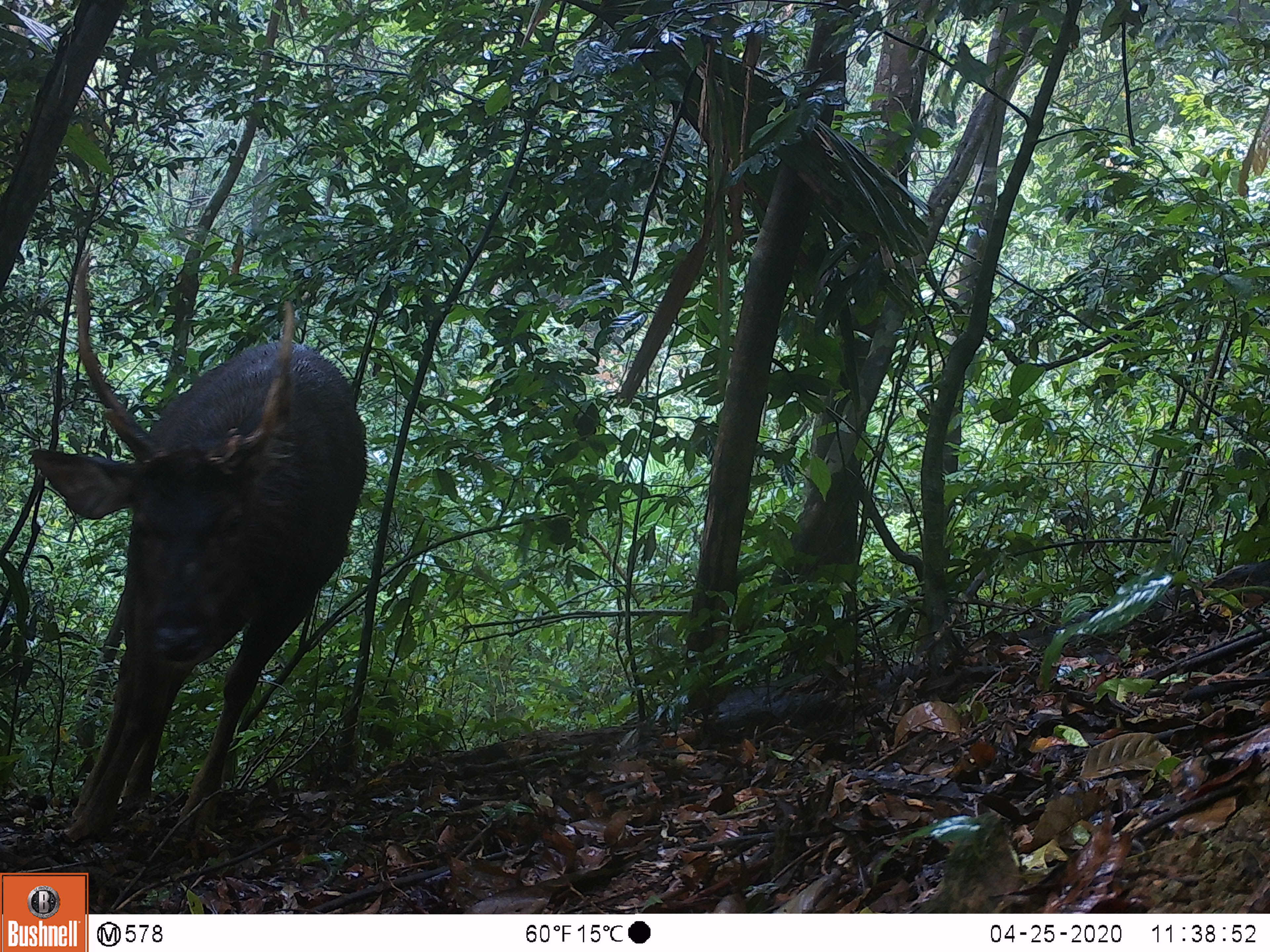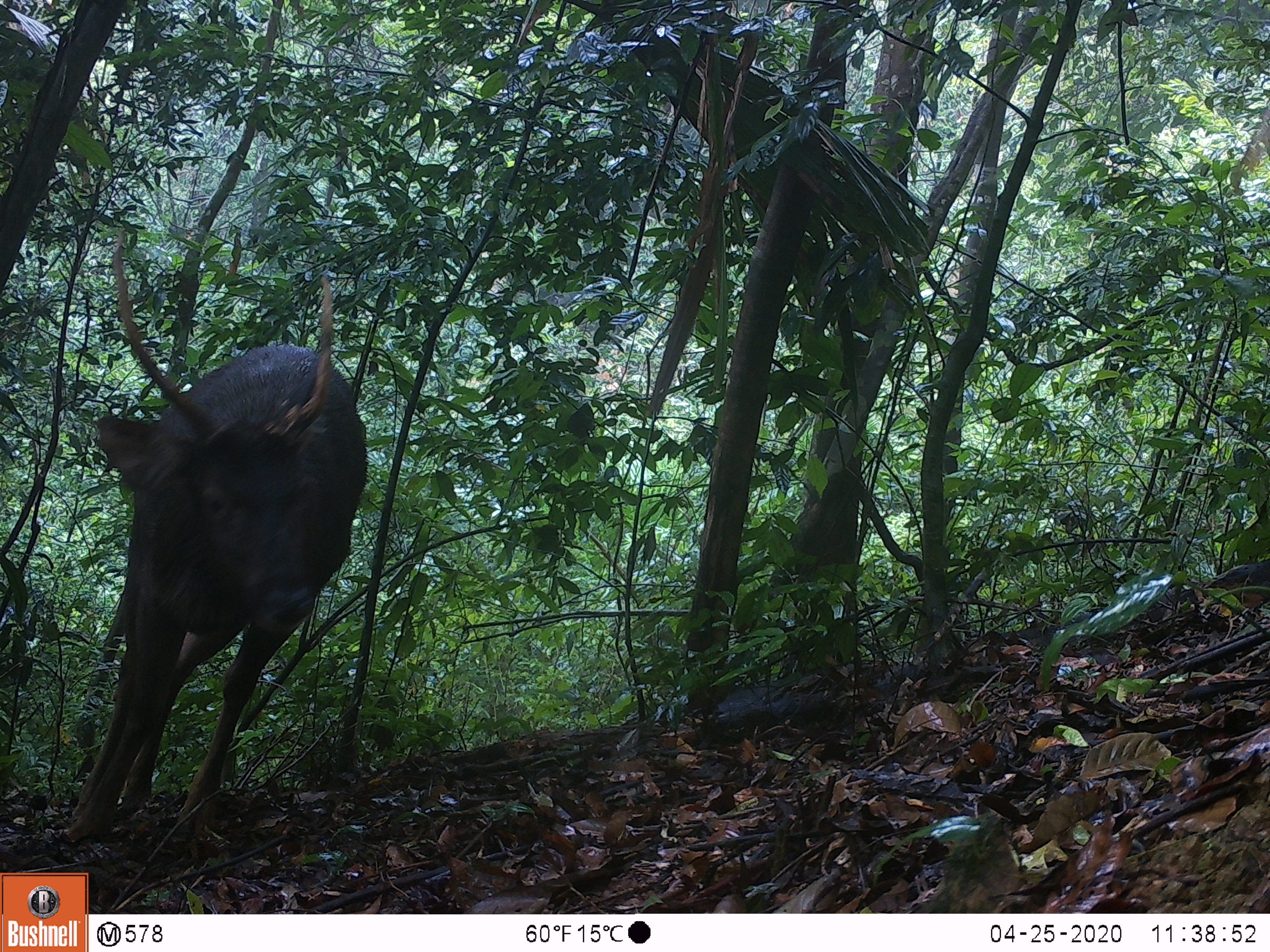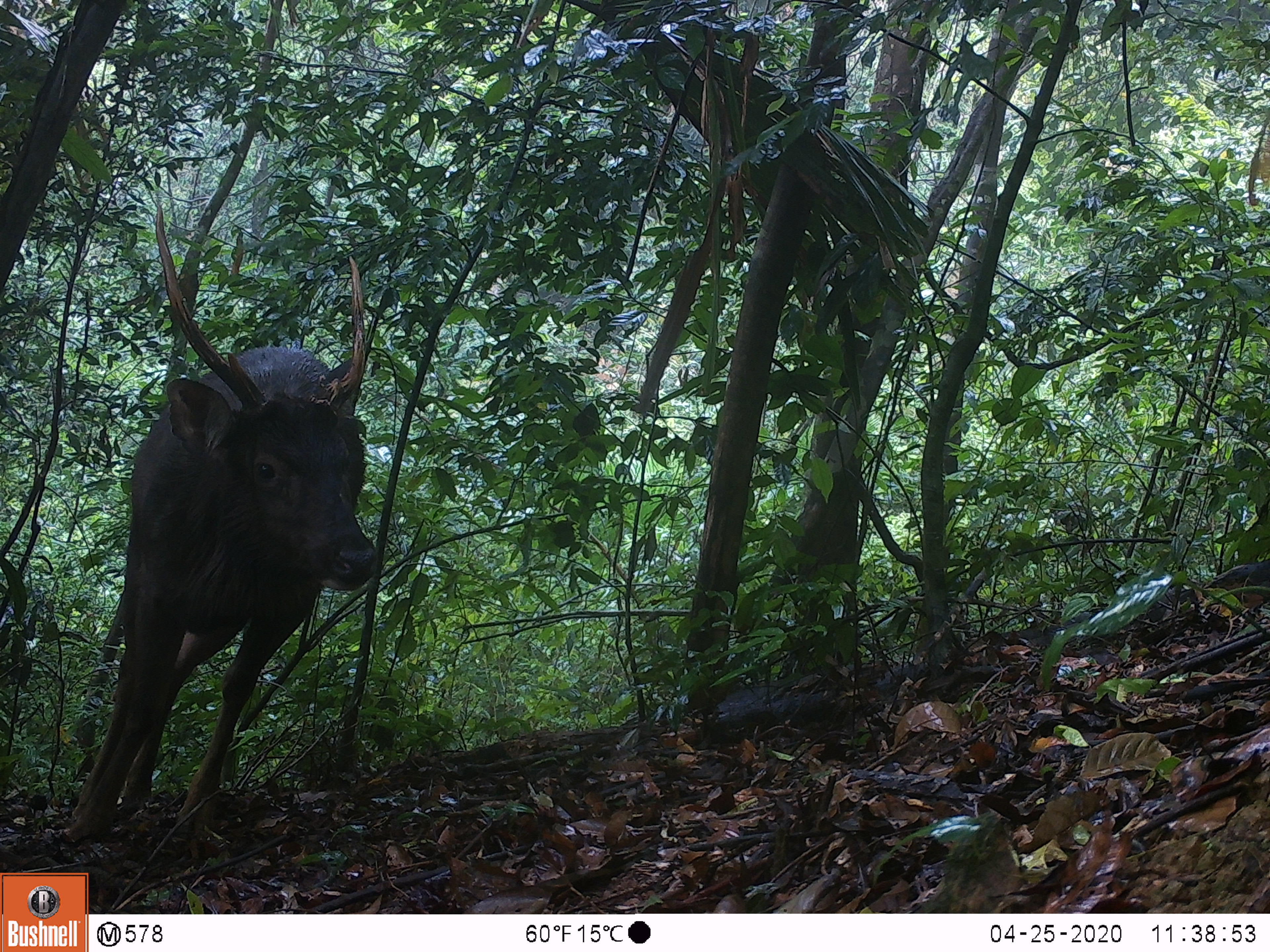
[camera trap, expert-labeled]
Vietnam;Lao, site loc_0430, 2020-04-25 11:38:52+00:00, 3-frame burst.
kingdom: Animalia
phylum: Chordata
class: Mammalia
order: Artiodactyla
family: Cervidae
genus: Rusa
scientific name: Rusa unicolor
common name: sambar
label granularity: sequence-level